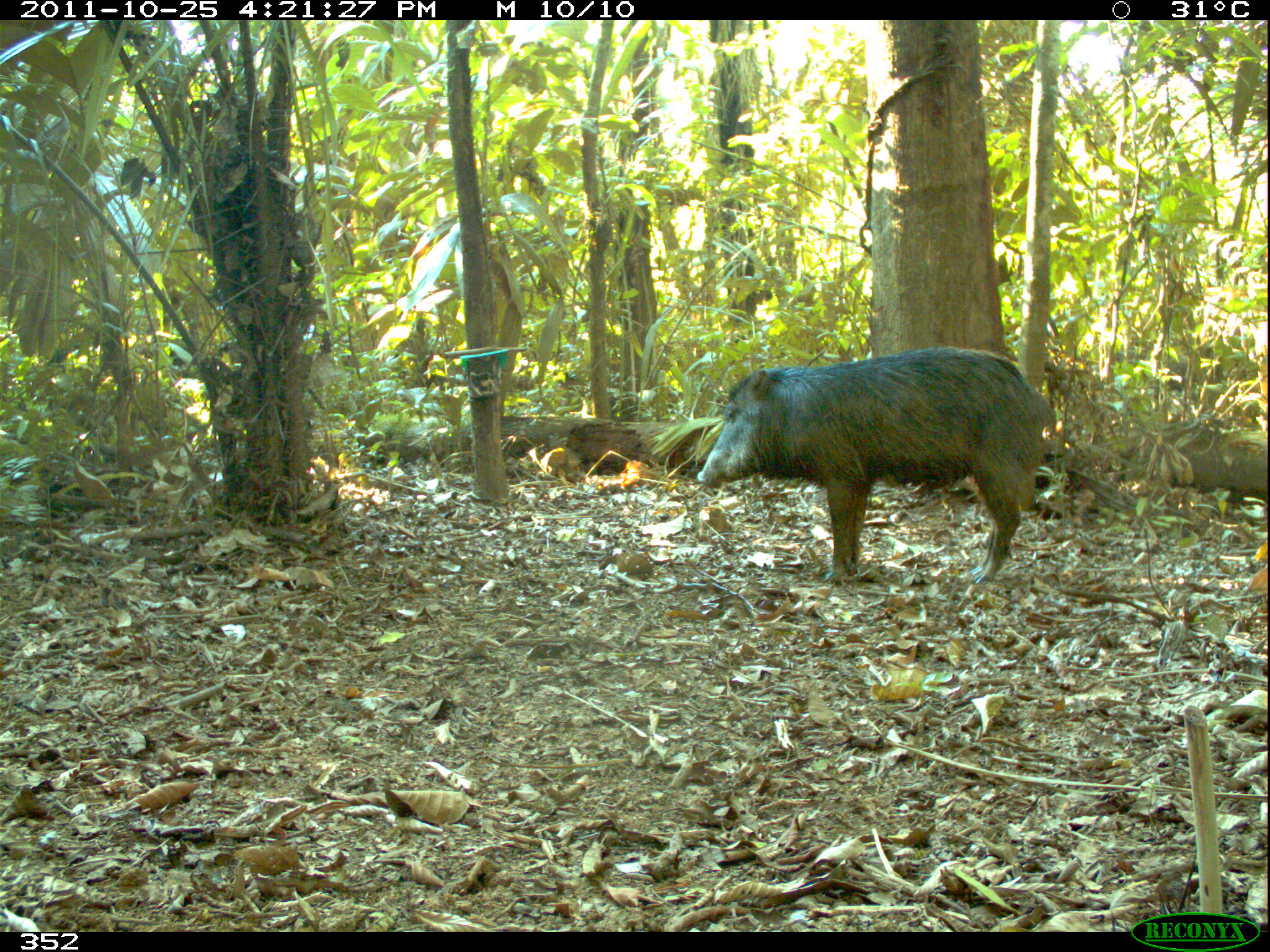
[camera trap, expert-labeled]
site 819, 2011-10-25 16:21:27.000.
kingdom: Animalia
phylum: Chordata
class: Mammalia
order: Artiodactyla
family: Tayassuidae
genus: Tayassu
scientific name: Tayassu pecari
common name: white-lipped peccary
Tayassu pecari (white-lipped peccary).